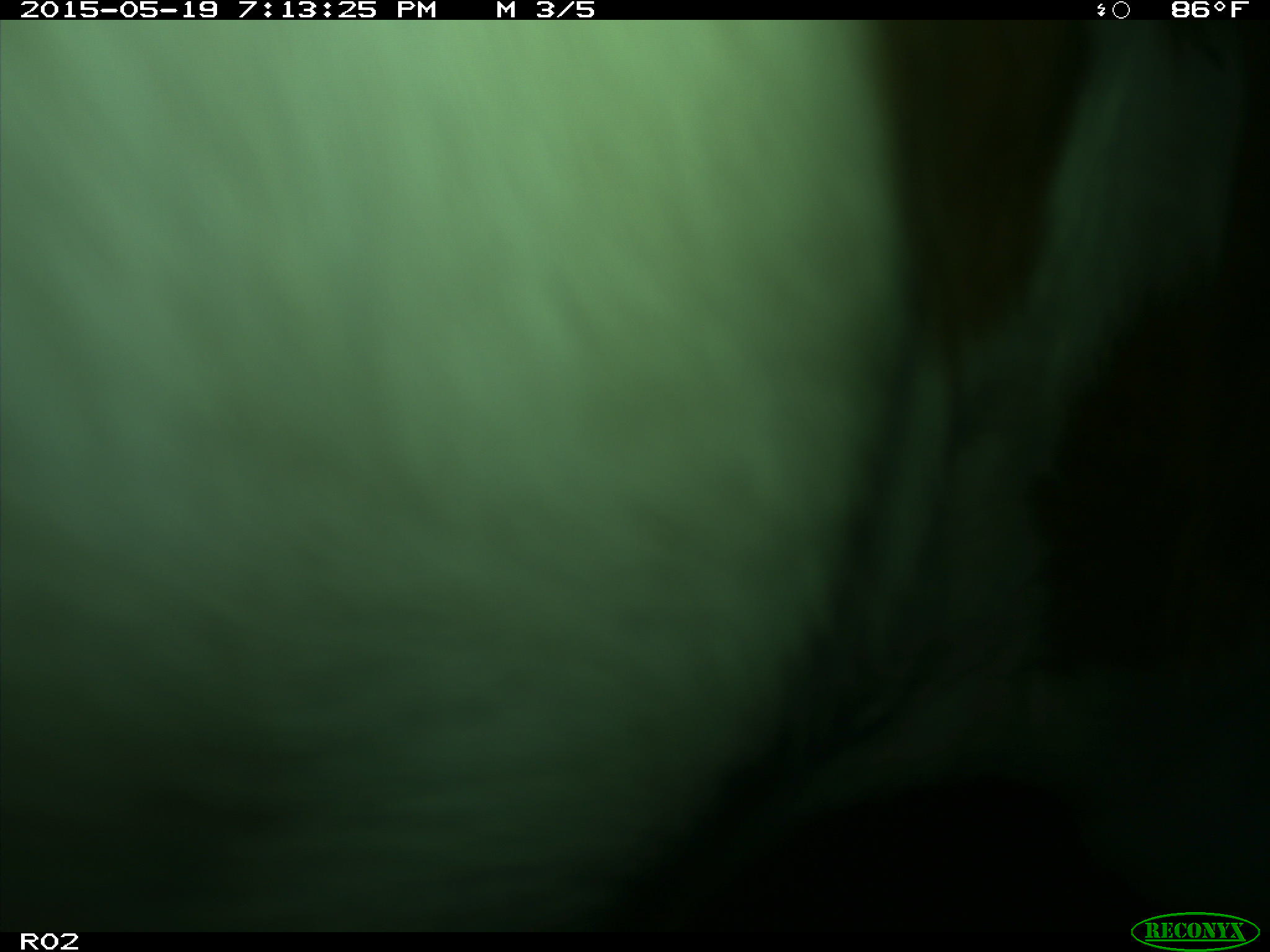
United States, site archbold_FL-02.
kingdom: Animalia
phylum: Chordata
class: Mammalia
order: Artiodactyla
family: Bovidae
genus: Bos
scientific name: Bos taurus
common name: domestic cow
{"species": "Bos taurus (domestic cow)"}